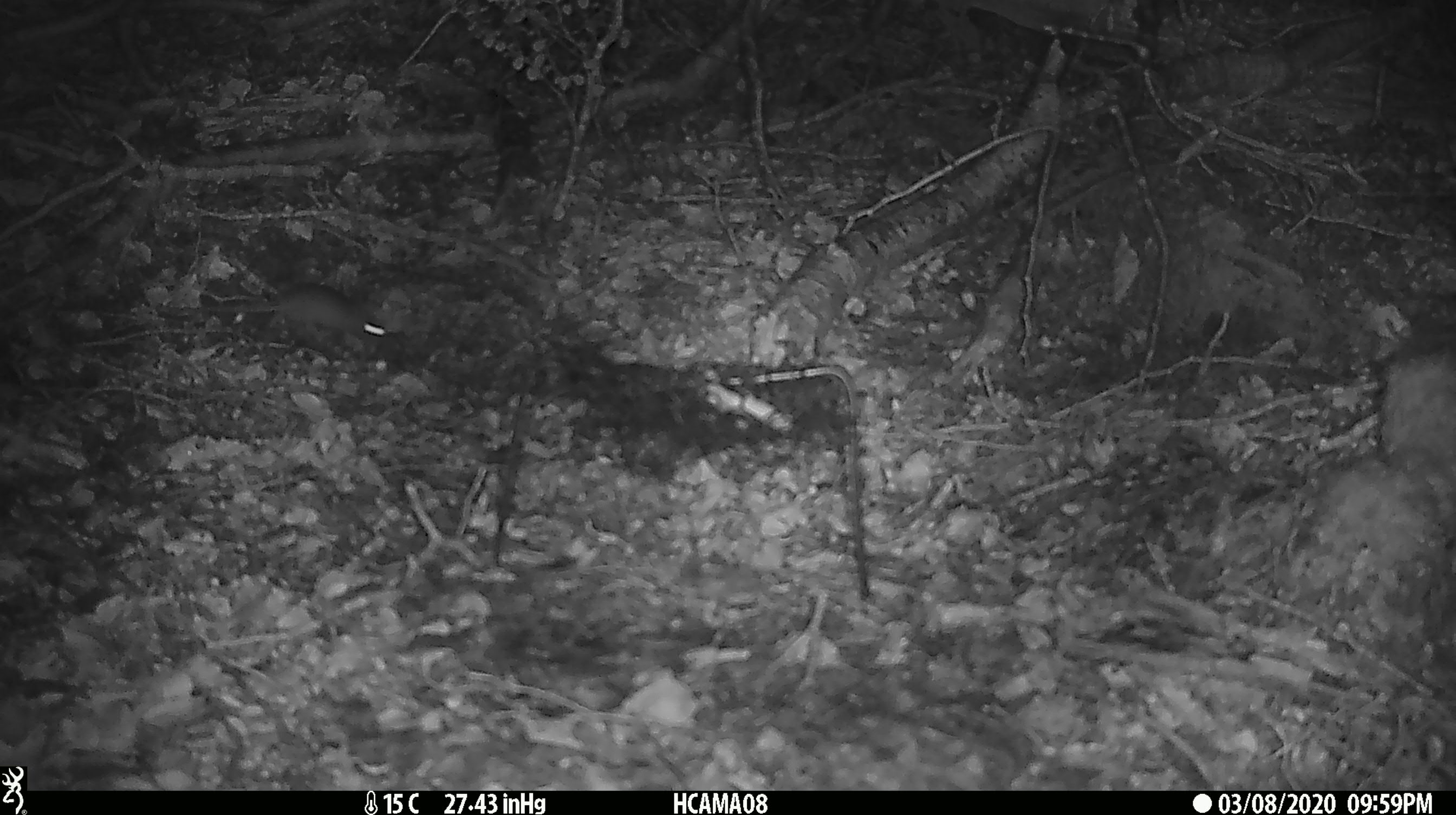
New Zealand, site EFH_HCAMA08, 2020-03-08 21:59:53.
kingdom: Animalia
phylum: Chordata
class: Mammalia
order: Rodentia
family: Muridae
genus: Mus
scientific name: Mus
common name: mouse